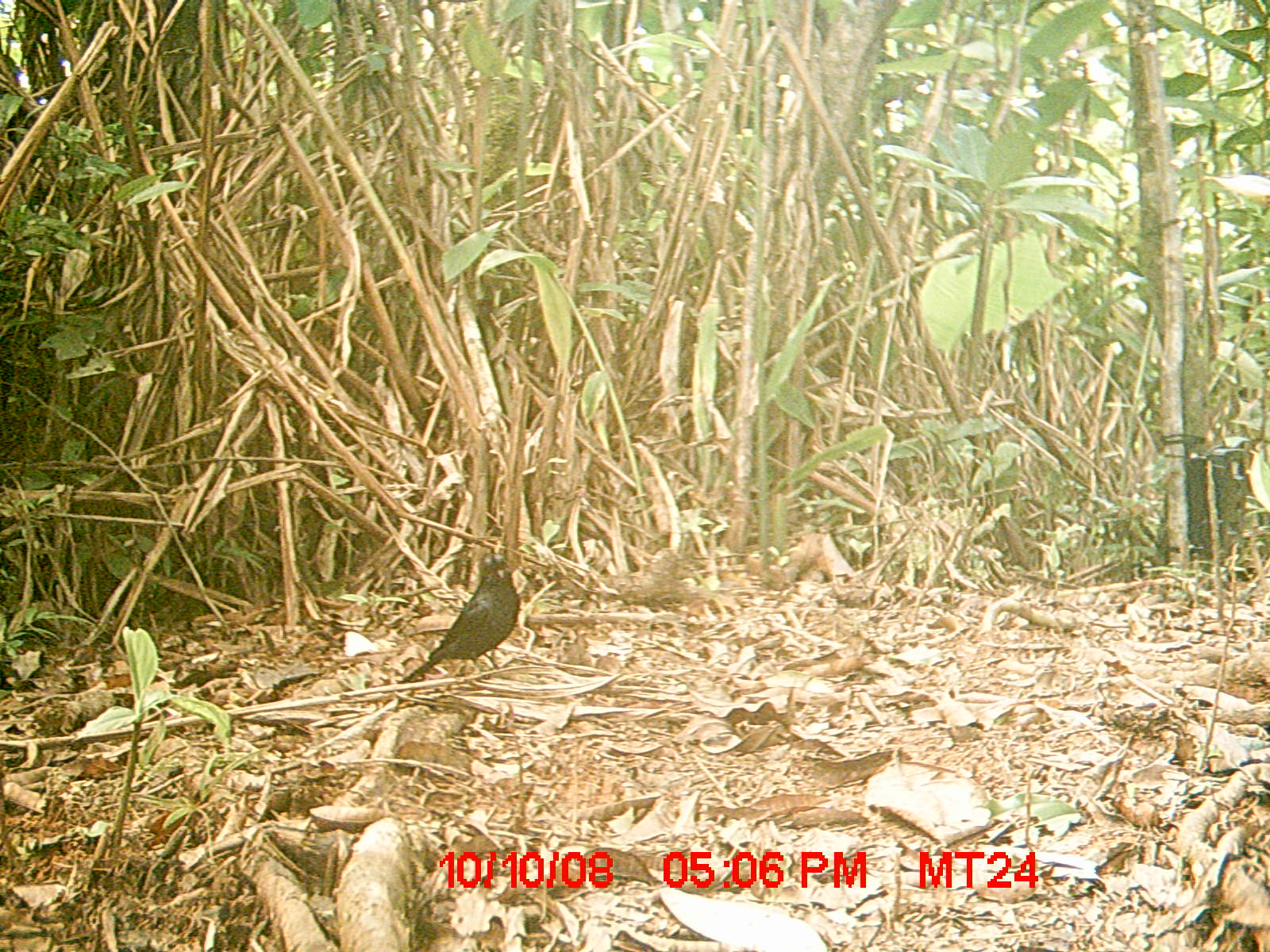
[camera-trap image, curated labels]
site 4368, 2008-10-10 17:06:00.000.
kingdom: Animalia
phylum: Chordata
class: Aves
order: Passeriformes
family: Muscicapidae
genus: Copsychus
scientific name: Copsychus albospecularis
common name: madagascar magpie-robin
Copsychus albospecularis (madagascar magpie-robin), count 1.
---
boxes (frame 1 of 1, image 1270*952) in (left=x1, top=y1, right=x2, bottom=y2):
copsychus albospecularis: (left=388, top=547, right=522, bottom=685)